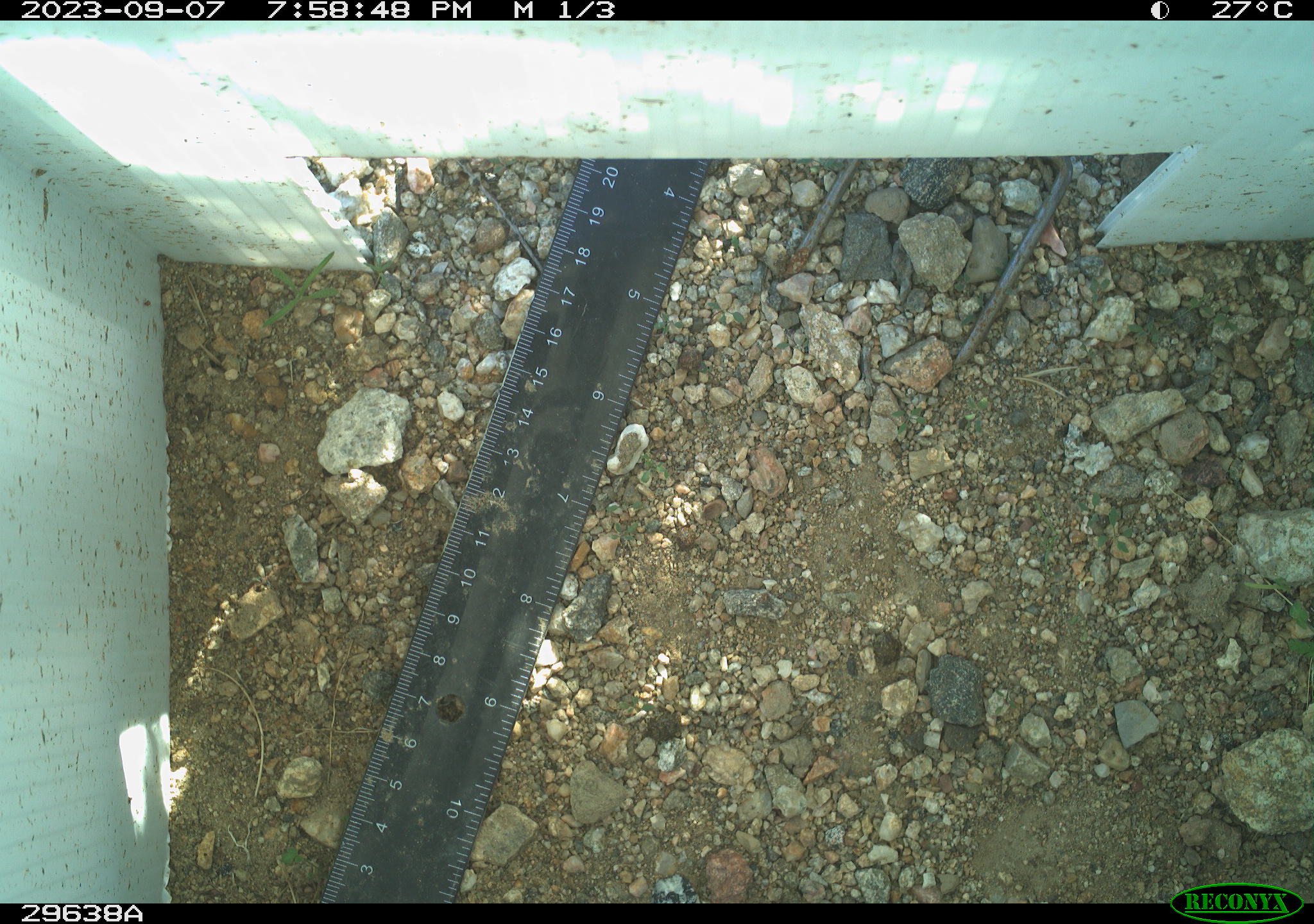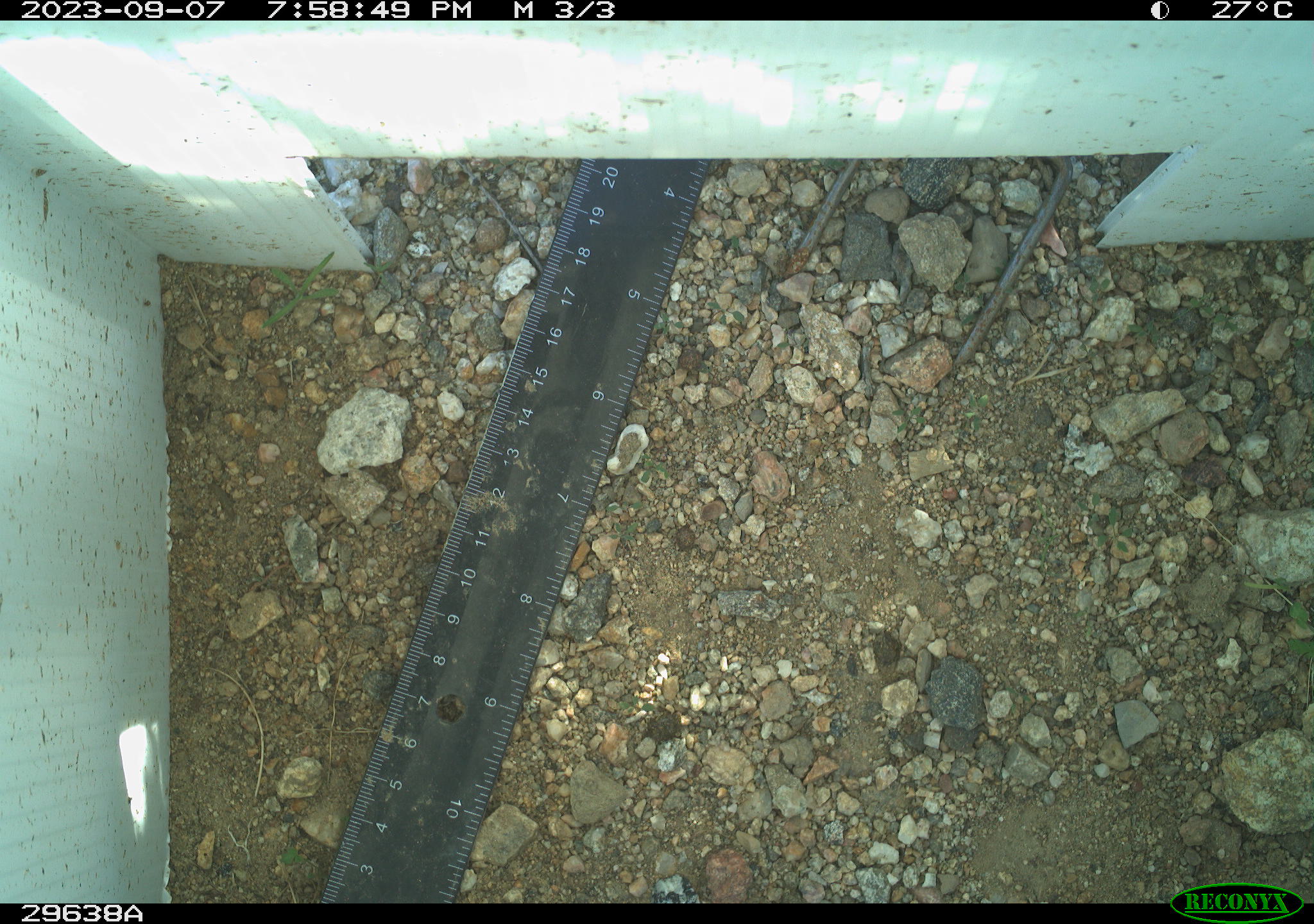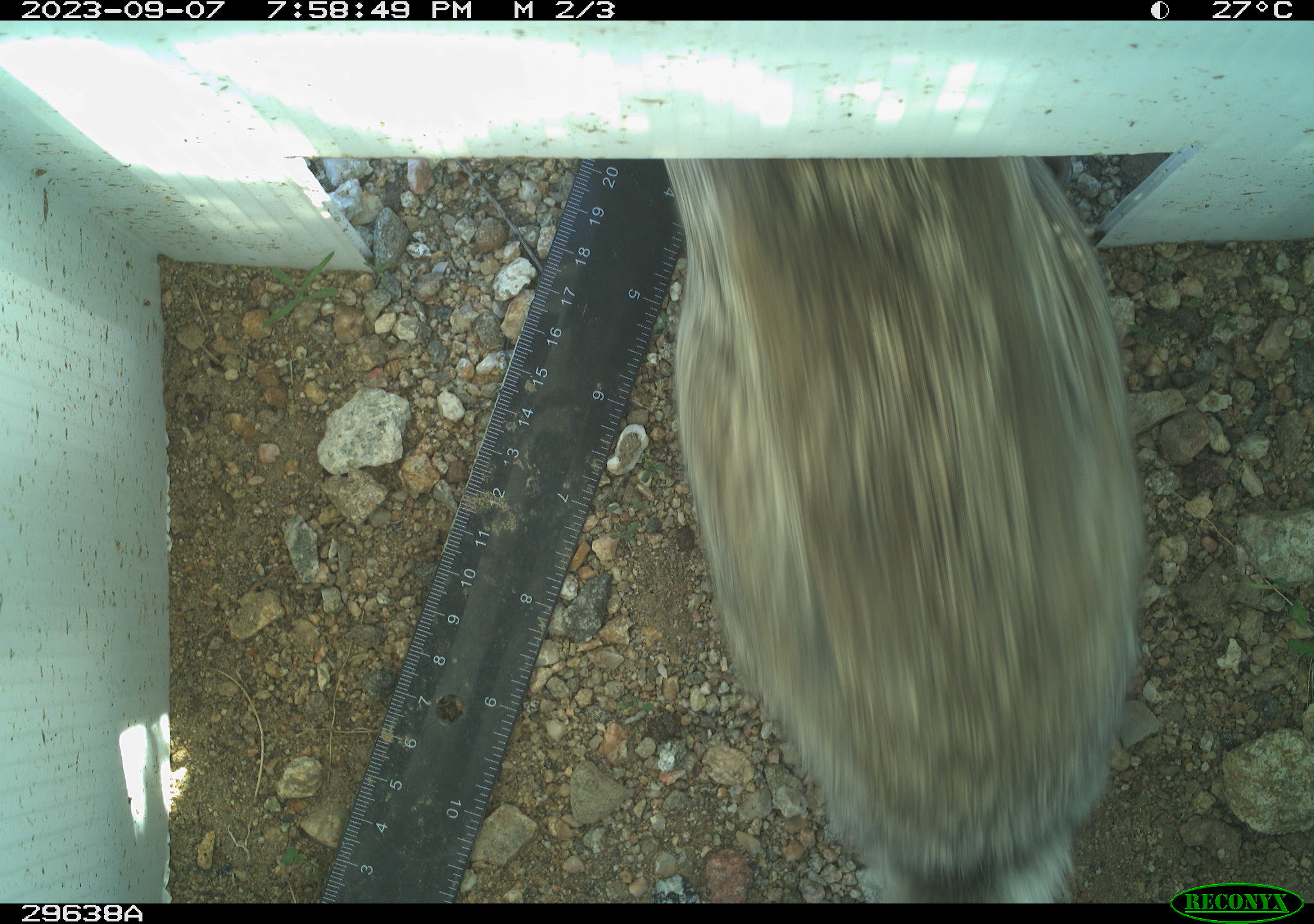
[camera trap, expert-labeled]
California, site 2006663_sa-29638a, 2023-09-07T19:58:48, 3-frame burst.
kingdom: Animalia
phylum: Chordata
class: Mammalia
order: Lagomorpha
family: Leporidae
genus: Lepus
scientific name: Lepus californicus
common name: black-tailed jackrabbit